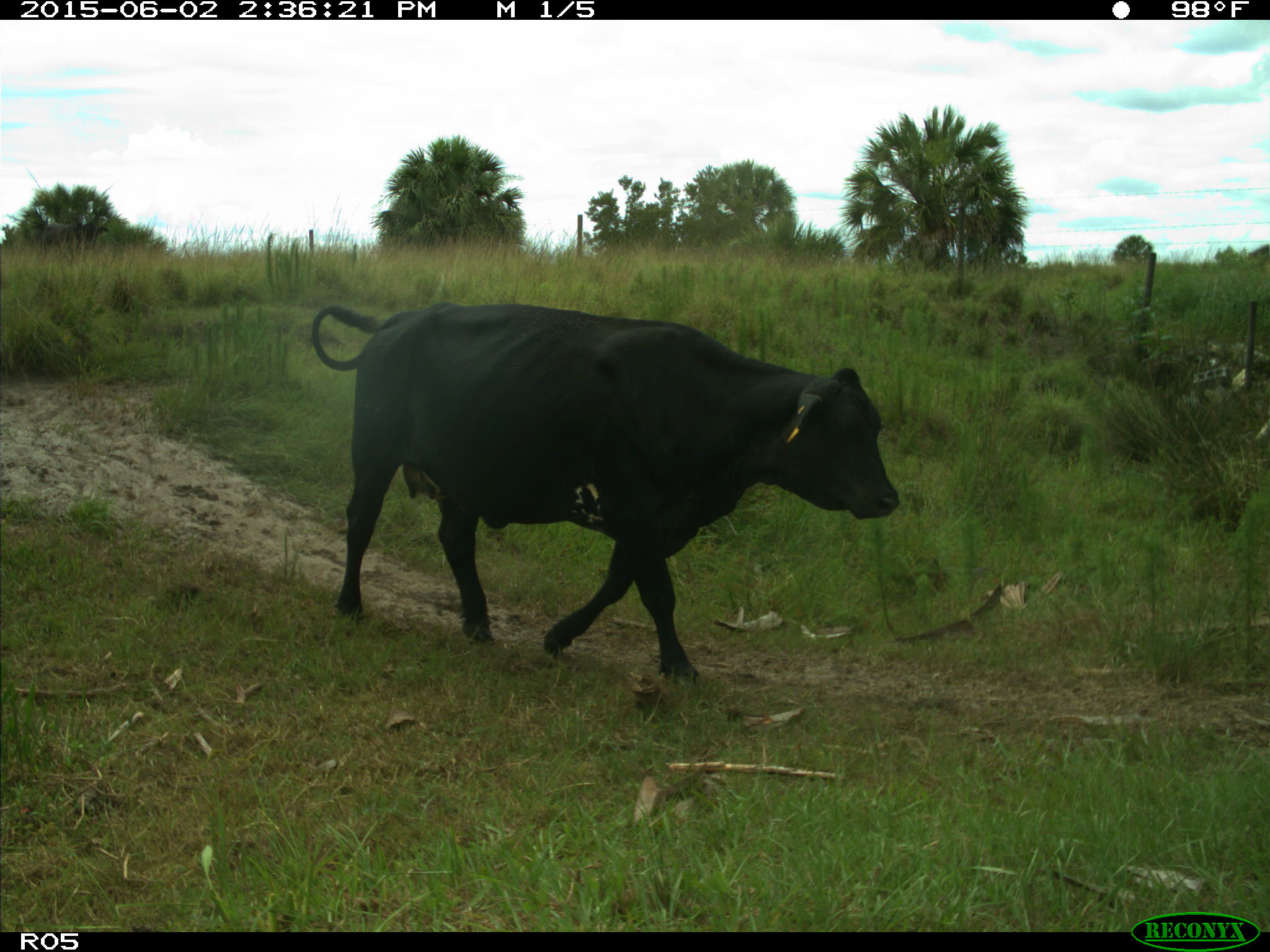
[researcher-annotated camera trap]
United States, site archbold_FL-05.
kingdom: Animalia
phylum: Chordata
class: Mammalia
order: Artiodactyla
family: Bovidae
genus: Bos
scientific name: Bos taurus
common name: domestic cow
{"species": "Bos taurus (domestic cow)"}